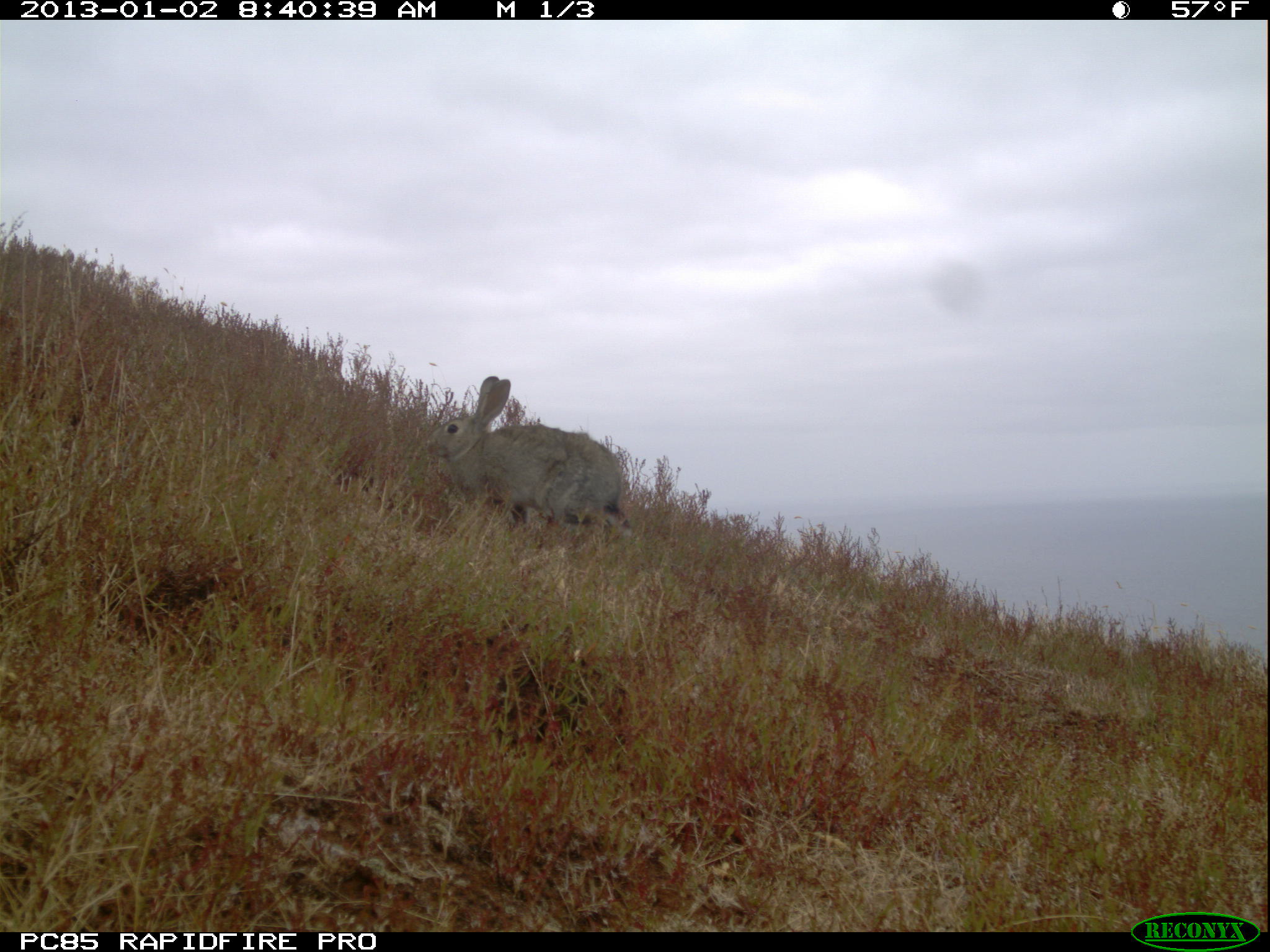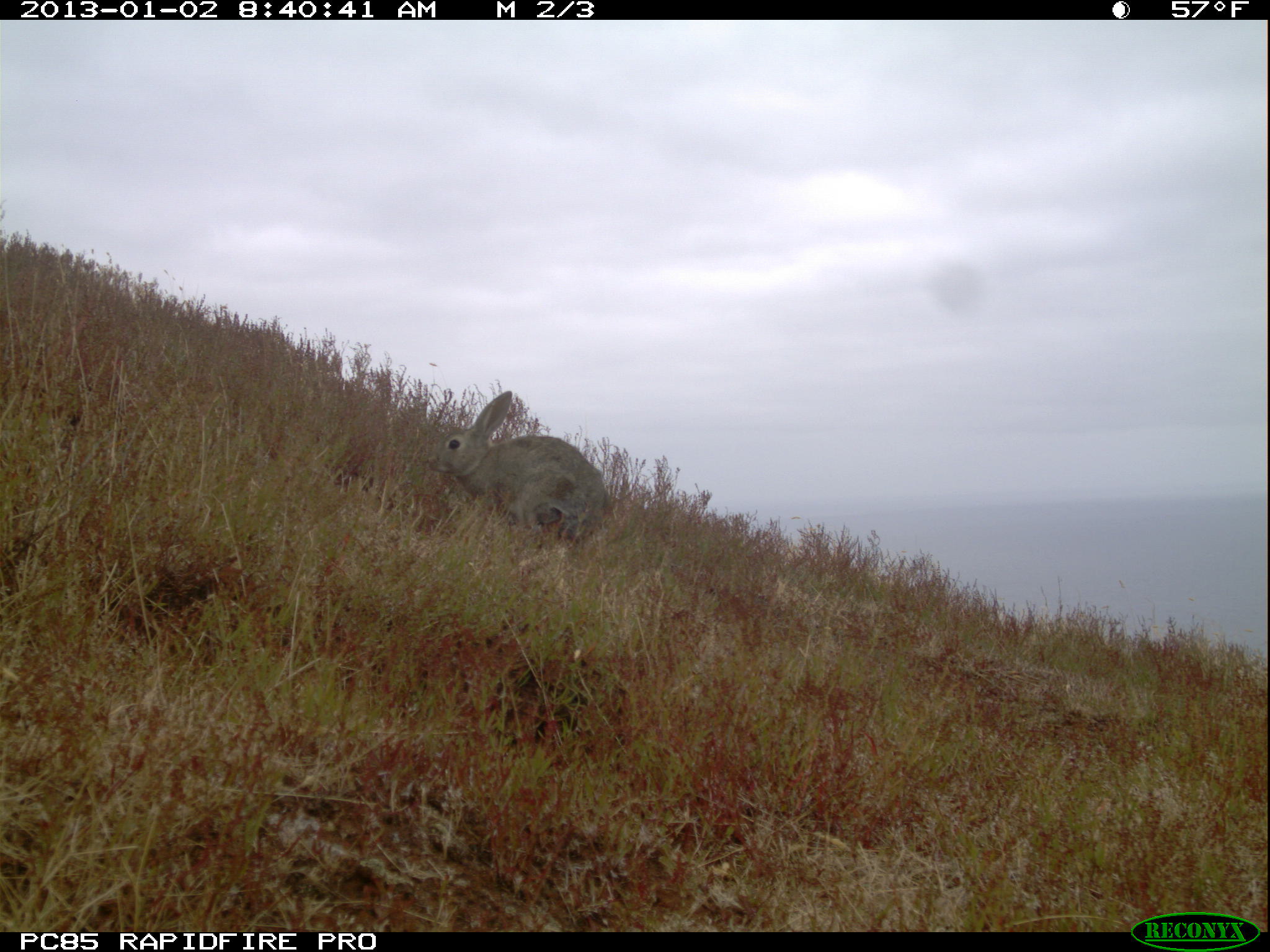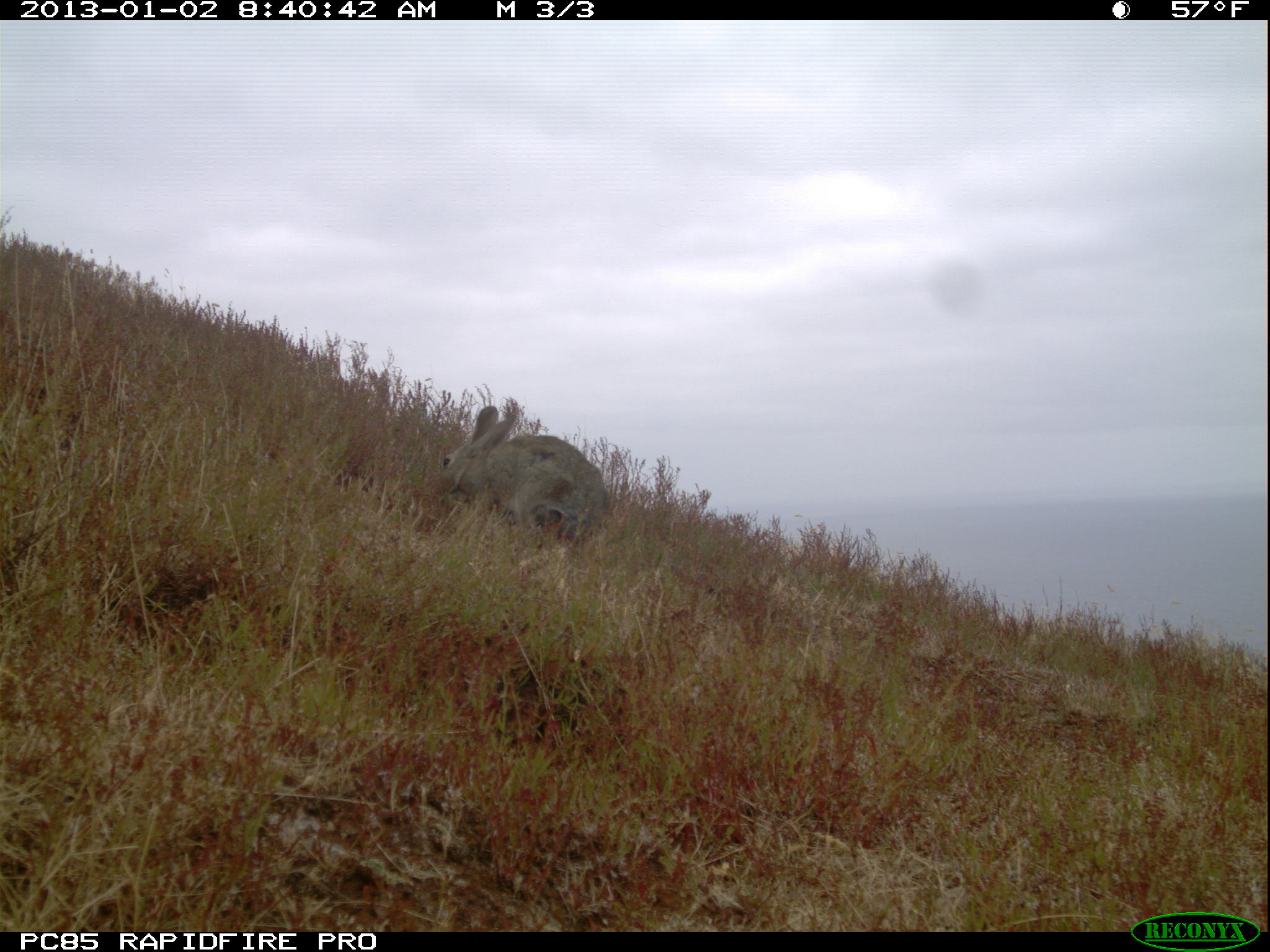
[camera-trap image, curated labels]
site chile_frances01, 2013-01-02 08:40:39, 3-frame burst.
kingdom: Animalia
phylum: Chordata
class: Mammalia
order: Lagomorpha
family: Leporidae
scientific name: Leporidae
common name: rabbits and hares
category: rabbit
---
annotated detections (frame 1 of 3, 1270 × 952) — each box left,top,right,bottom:
rabbit: 427,375,632,546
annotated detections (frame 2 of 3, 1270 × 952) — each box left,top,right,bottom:
rabbit: 430,389,615,557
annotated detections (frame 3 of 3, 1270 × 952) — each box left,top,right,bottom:
rabbit: 435,399,612,557